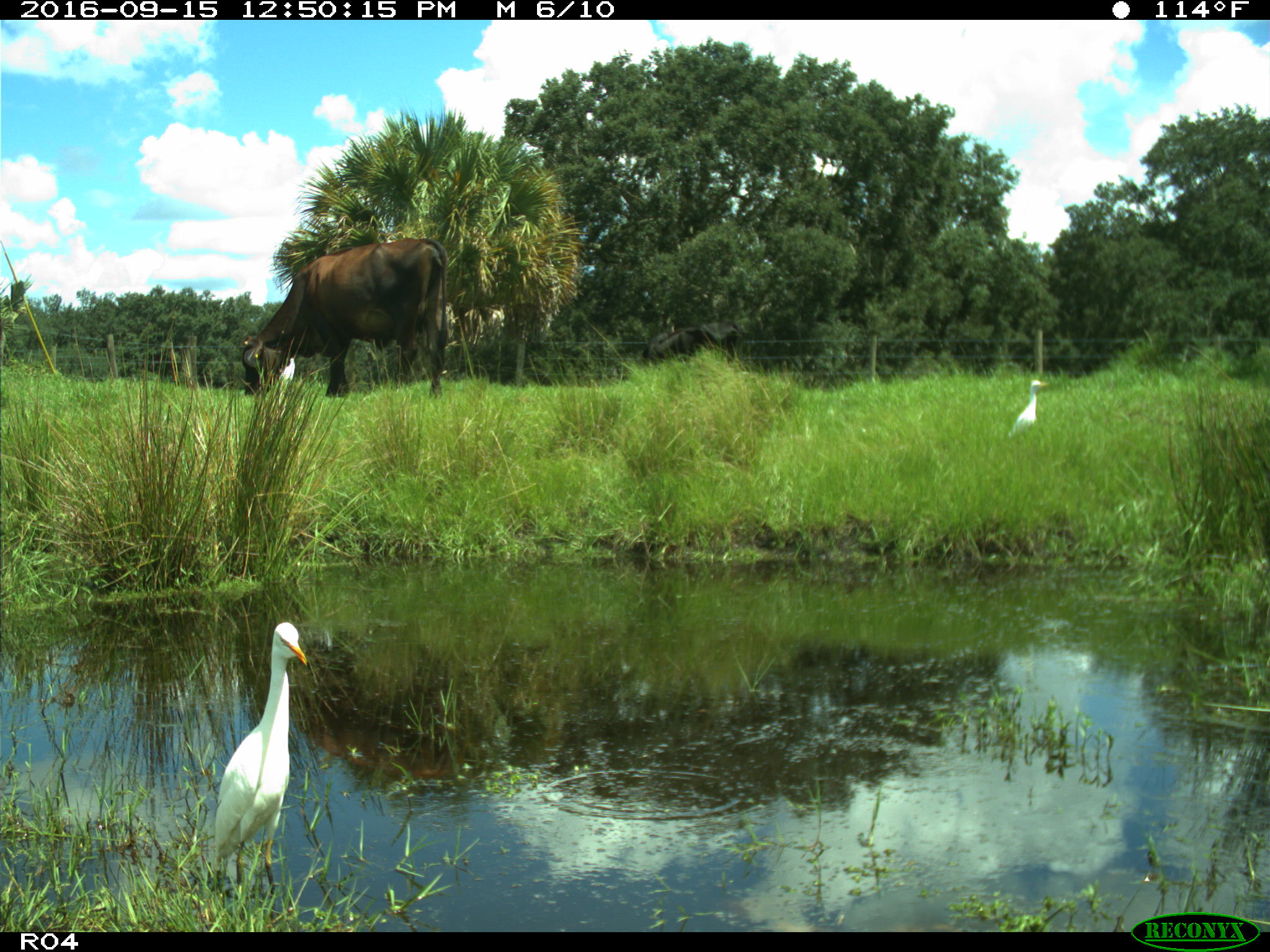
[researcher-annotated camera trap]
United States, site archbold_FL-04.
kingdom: Animalia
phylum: Chordata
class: Mammalia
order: Artiodactyla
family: Bovidae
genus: Bos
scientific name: Bos taurus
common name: domestic cow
Bos taurus (domestic cow).